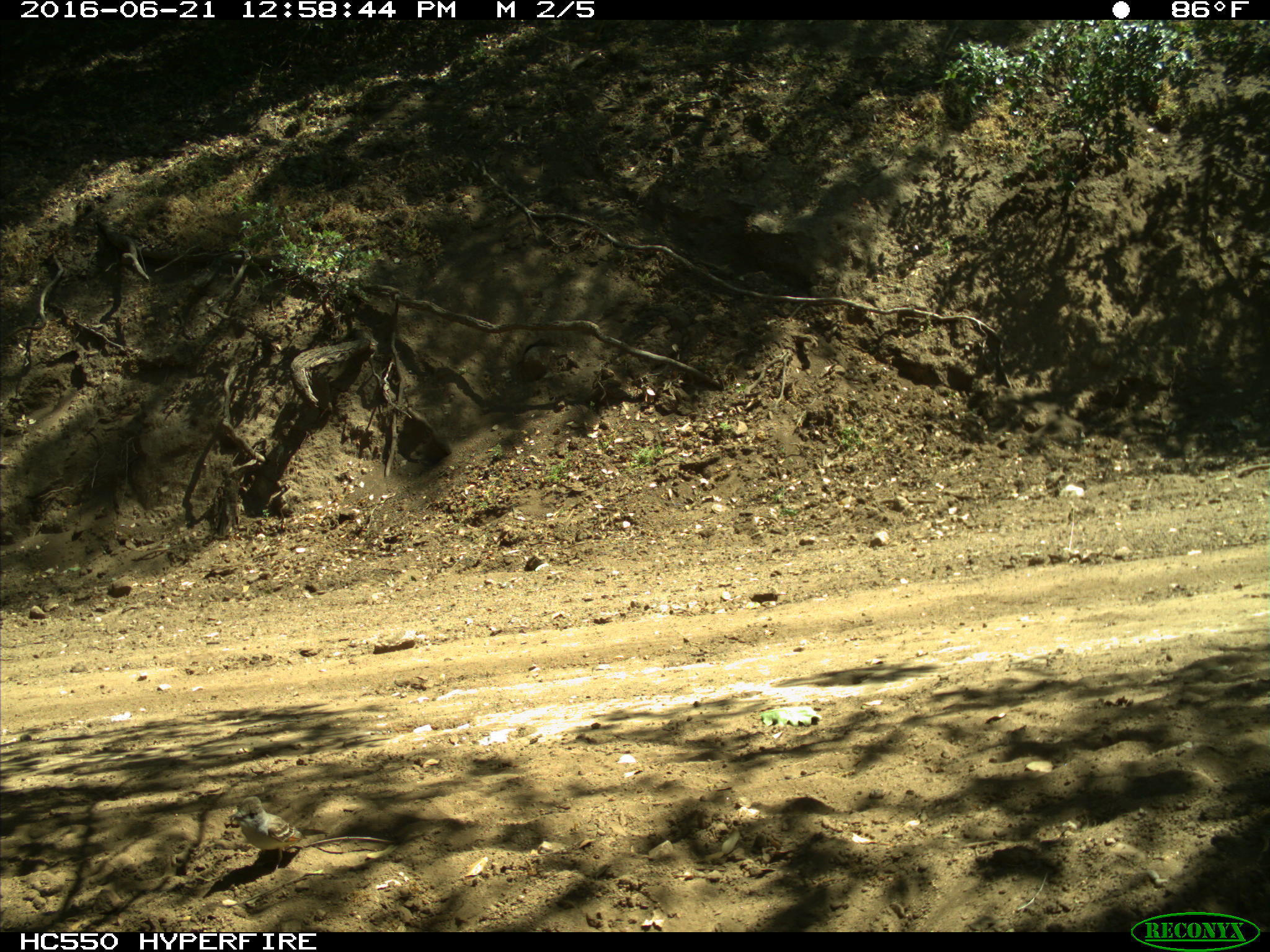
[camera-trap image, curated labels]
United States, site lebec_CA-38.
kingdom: Animalia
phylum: Chordata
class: Aves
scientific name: Aves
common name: birds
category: unidentified bird